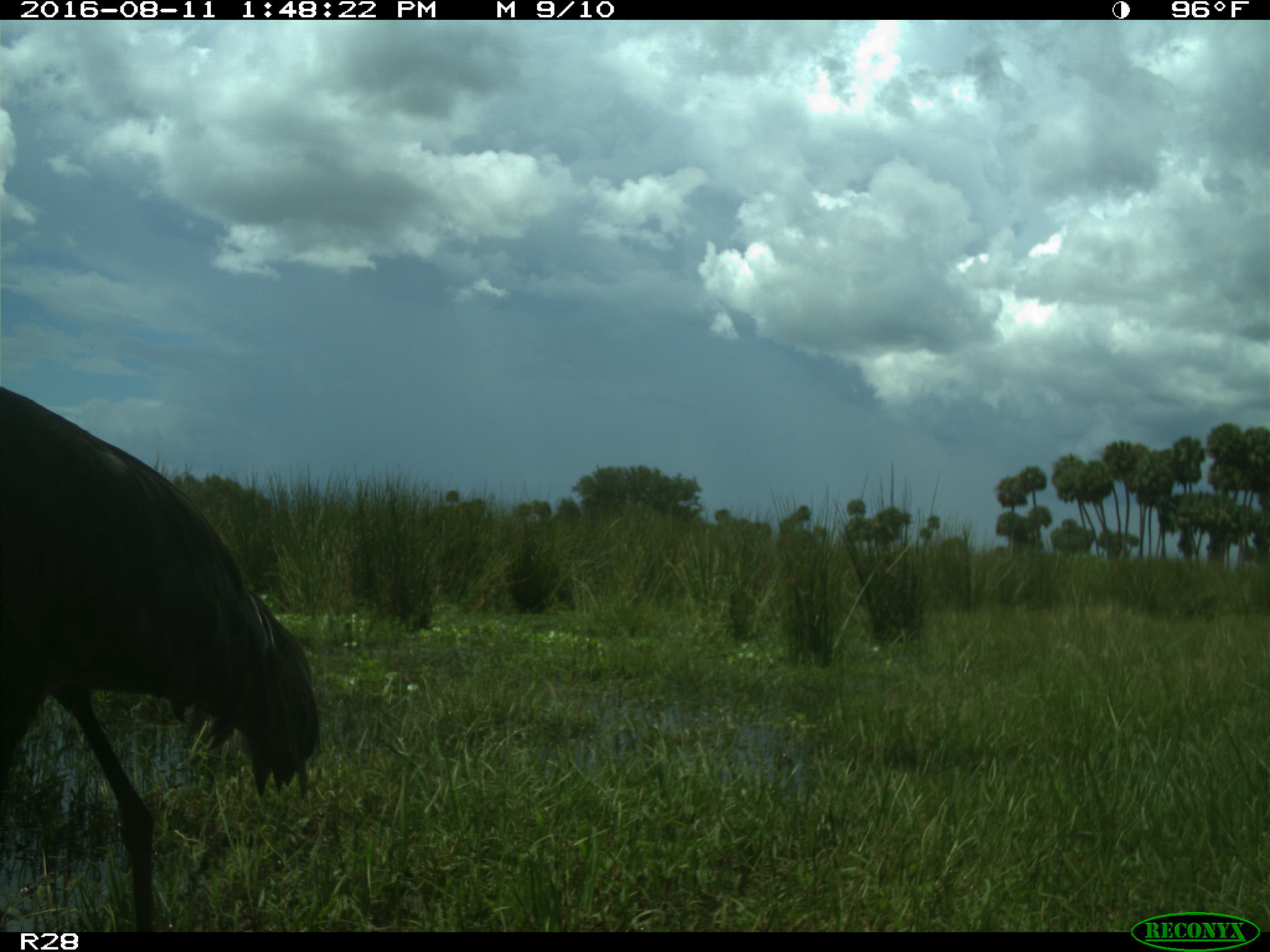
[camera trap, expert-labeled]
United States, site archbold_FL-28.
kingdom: Animalia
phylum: Chordata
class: Aves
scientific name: Aves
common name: birds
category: unidentified bird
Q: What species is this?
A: Unidentified bird (birds) (Aves).